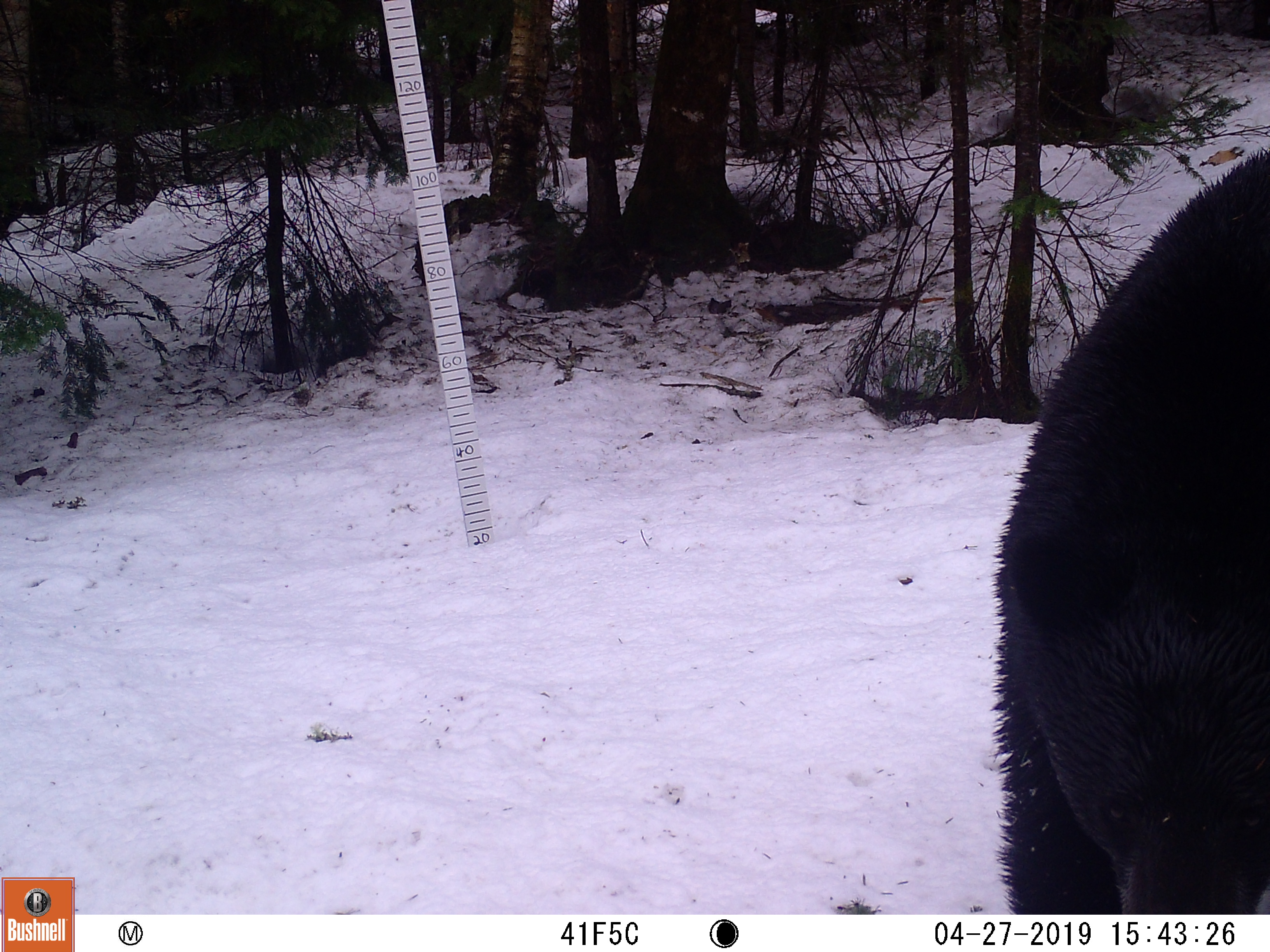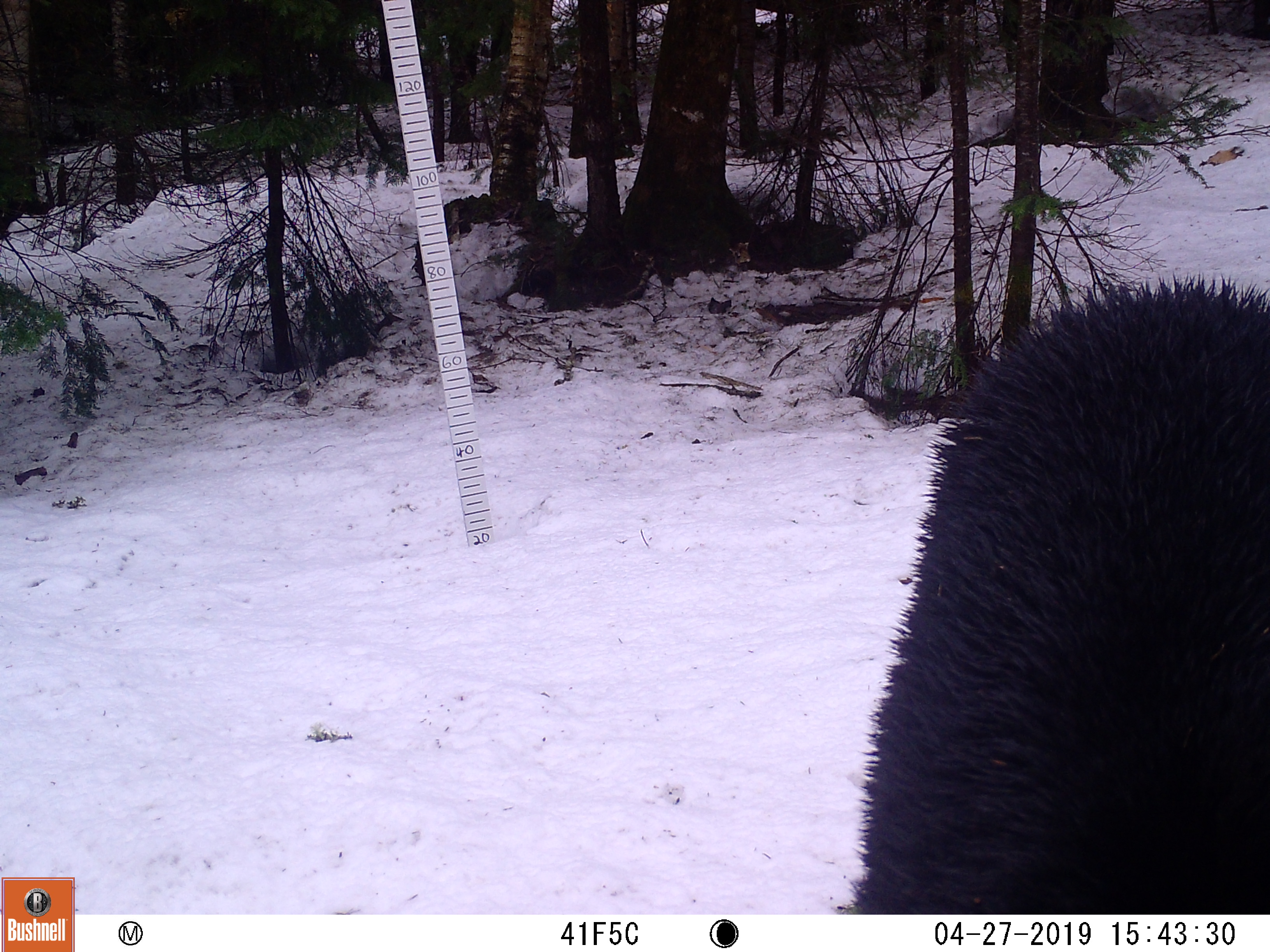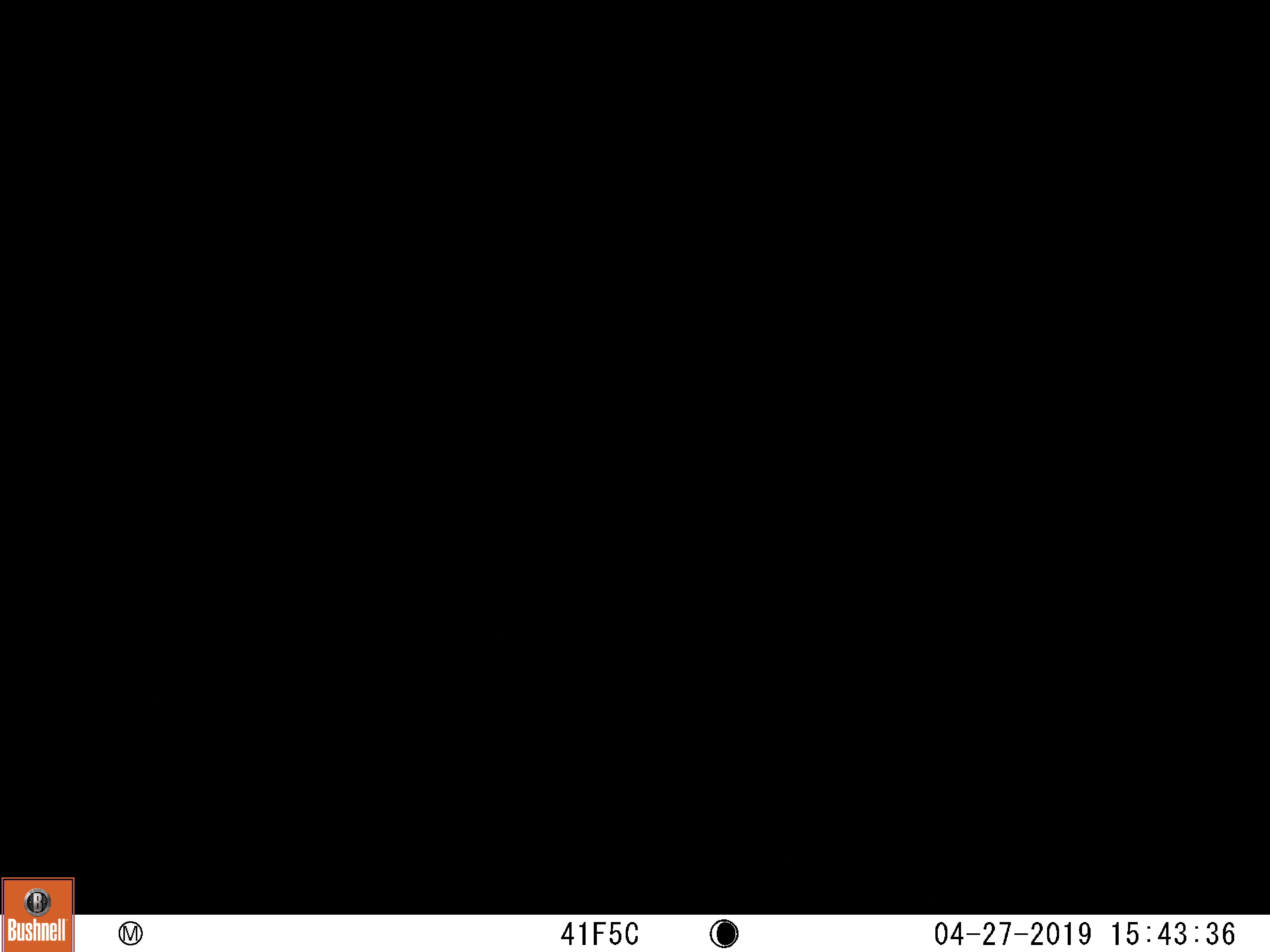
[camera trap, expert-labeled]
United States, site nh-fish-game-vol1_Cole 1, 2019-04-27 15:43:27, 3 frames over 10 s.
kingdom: Animalia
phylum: Chordata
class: Mammalia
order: Carnivora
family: Ursidae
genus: Ursus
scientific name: Ursus americanus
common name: black bear